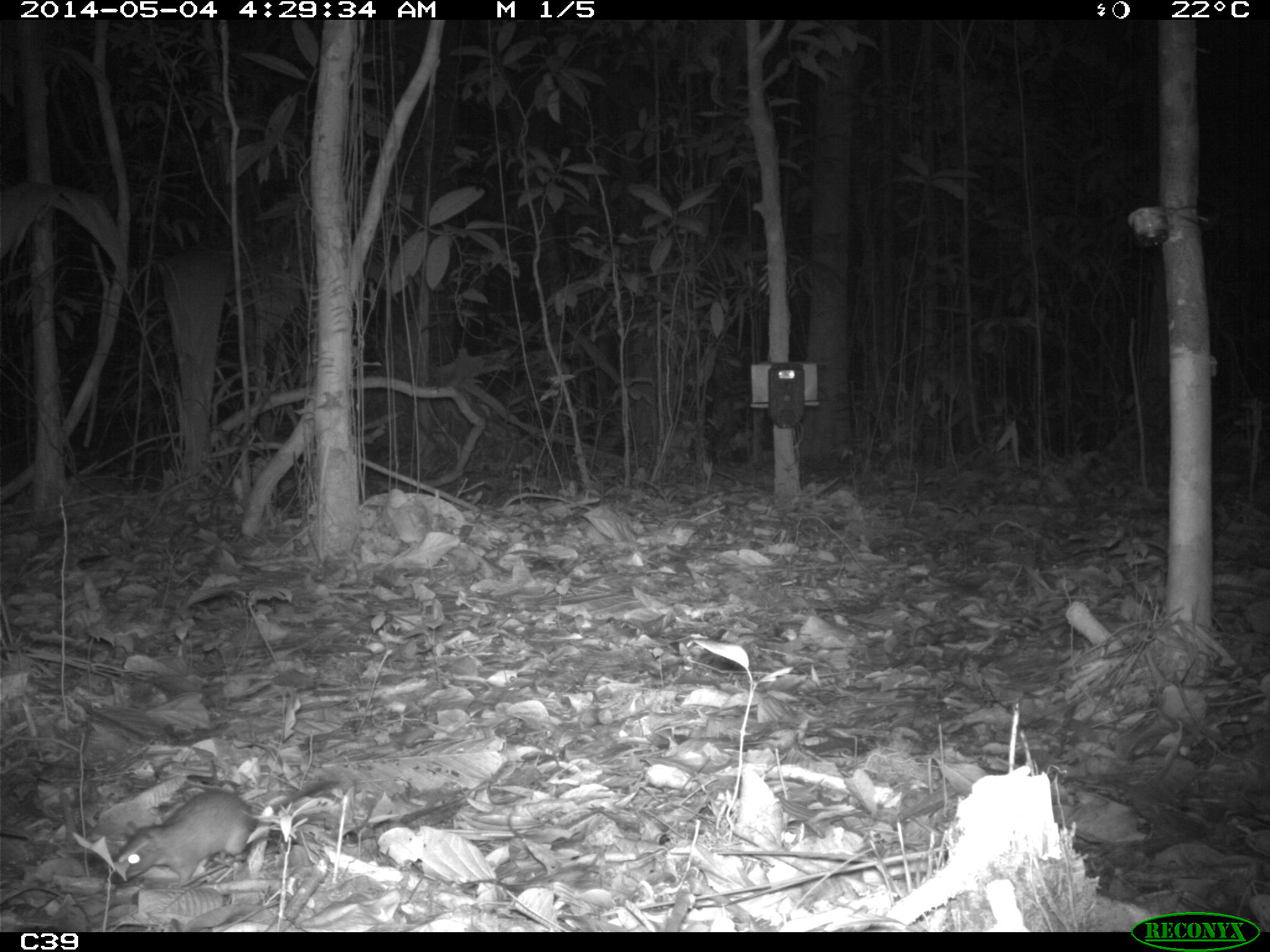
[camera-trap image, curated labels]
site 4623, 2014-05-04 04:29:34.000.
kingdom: Animalia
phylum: Chordata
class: Mammalia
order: Rodentia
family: Muridae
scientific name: Muridae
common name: mice, rats, and gerbils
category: unknown mouse or rat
Unknown mouse or rat (mice, rats, and gerbils) (Muridae), count 1, age adult.